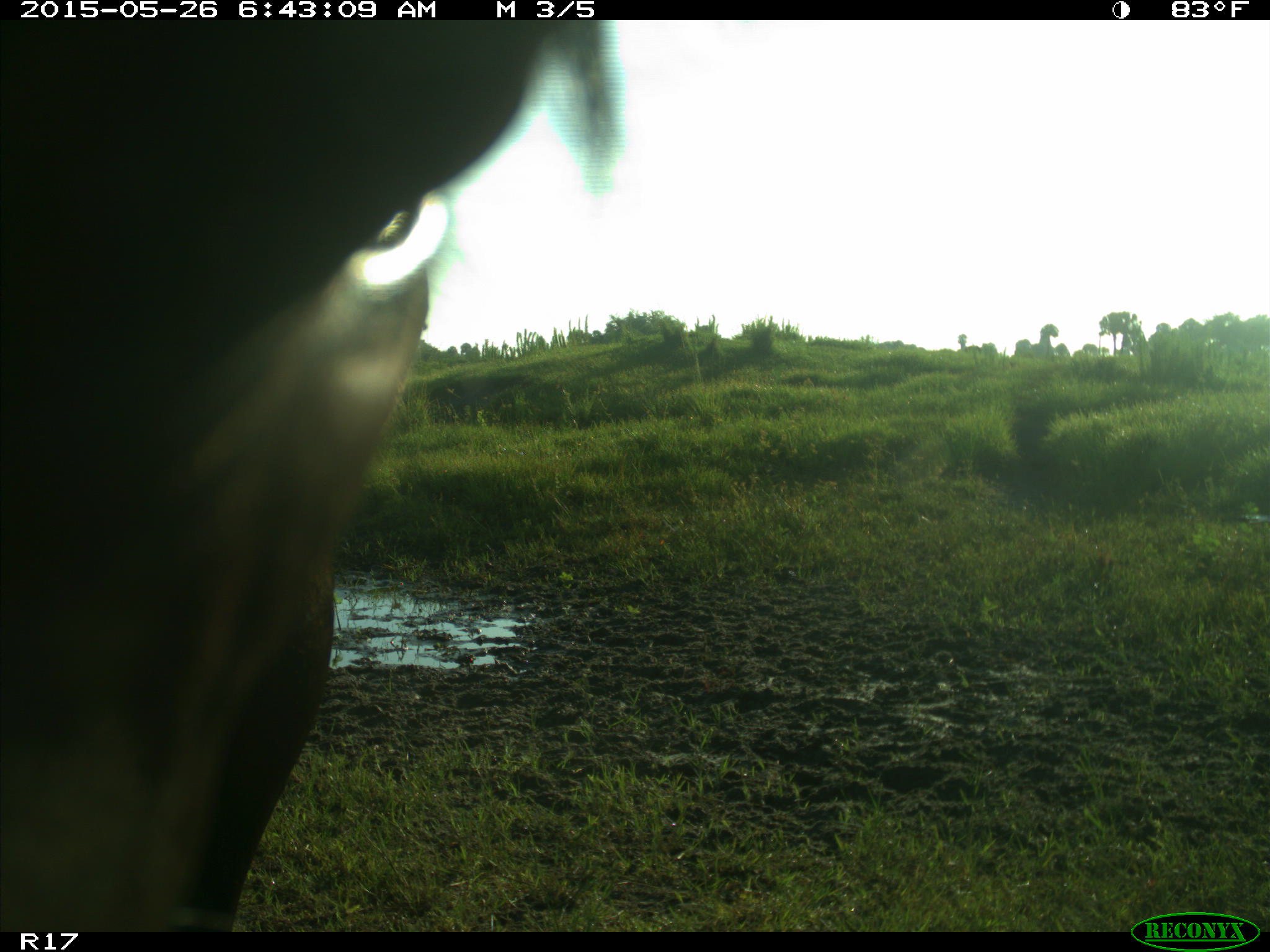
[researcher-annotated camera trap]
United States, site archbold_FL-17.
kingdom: Animalia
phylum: Chordata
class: Mammalia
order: Artiodactyla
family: Bovidae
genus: Bos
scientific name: Bos taurus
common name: domestic cow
Bos taurus (domestic cow).